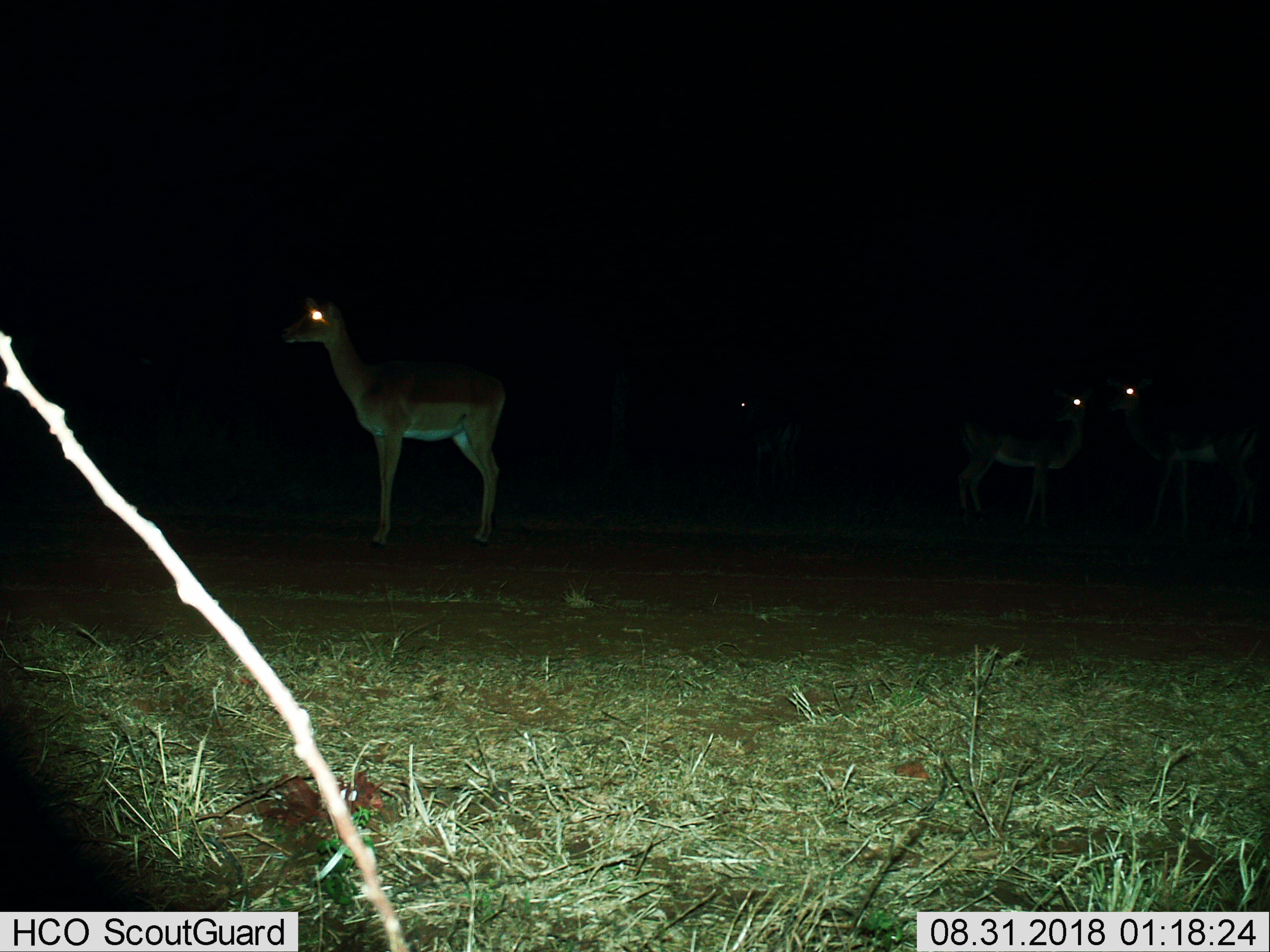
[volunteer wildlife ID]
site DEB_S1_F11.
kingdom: Animalia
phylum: Chordata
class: Mammalia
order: Artiodactyla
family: Bovidae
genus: Aepyceros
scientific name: Aepyceros melampus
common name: impala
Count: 4.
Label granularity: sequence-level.